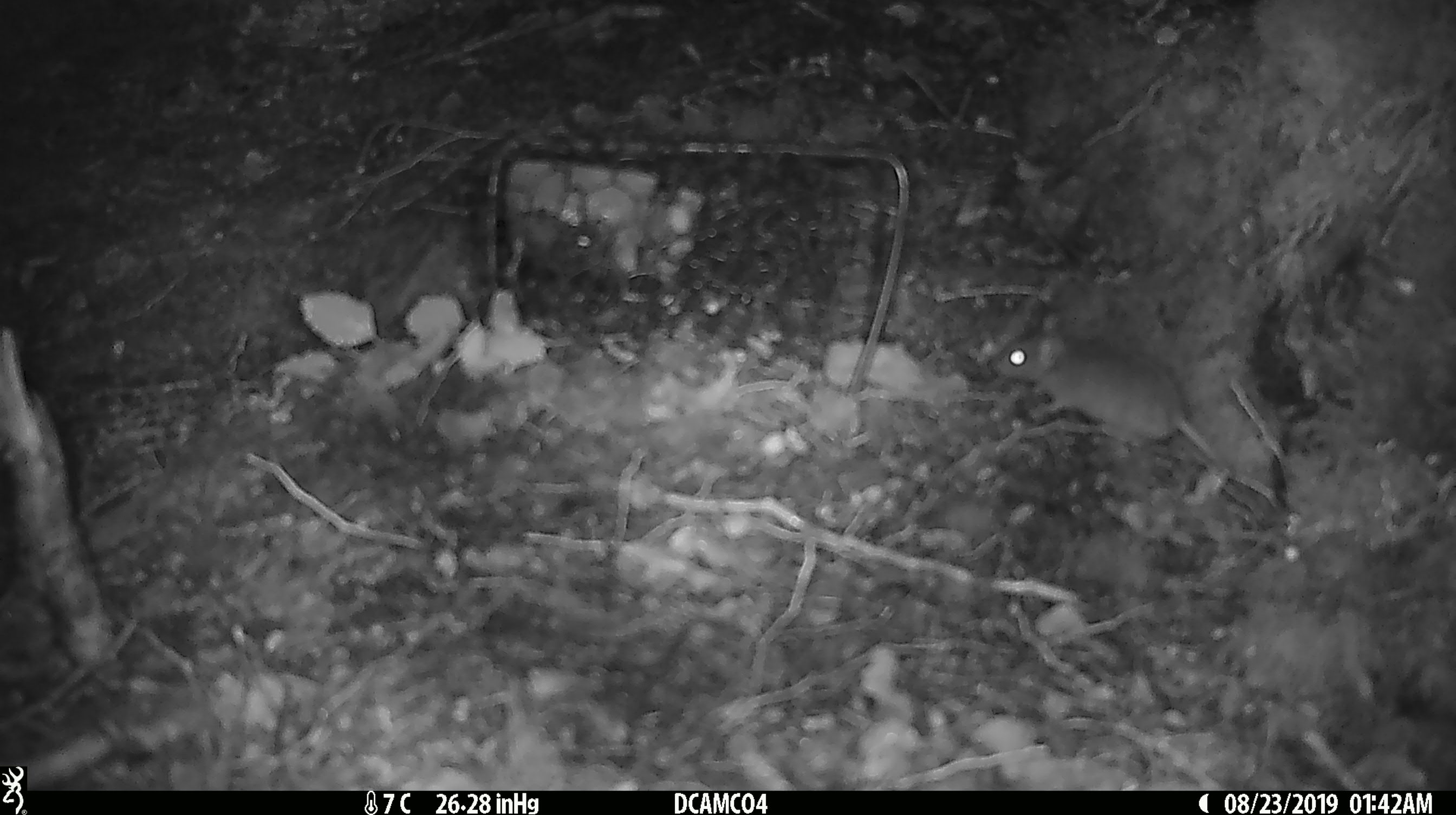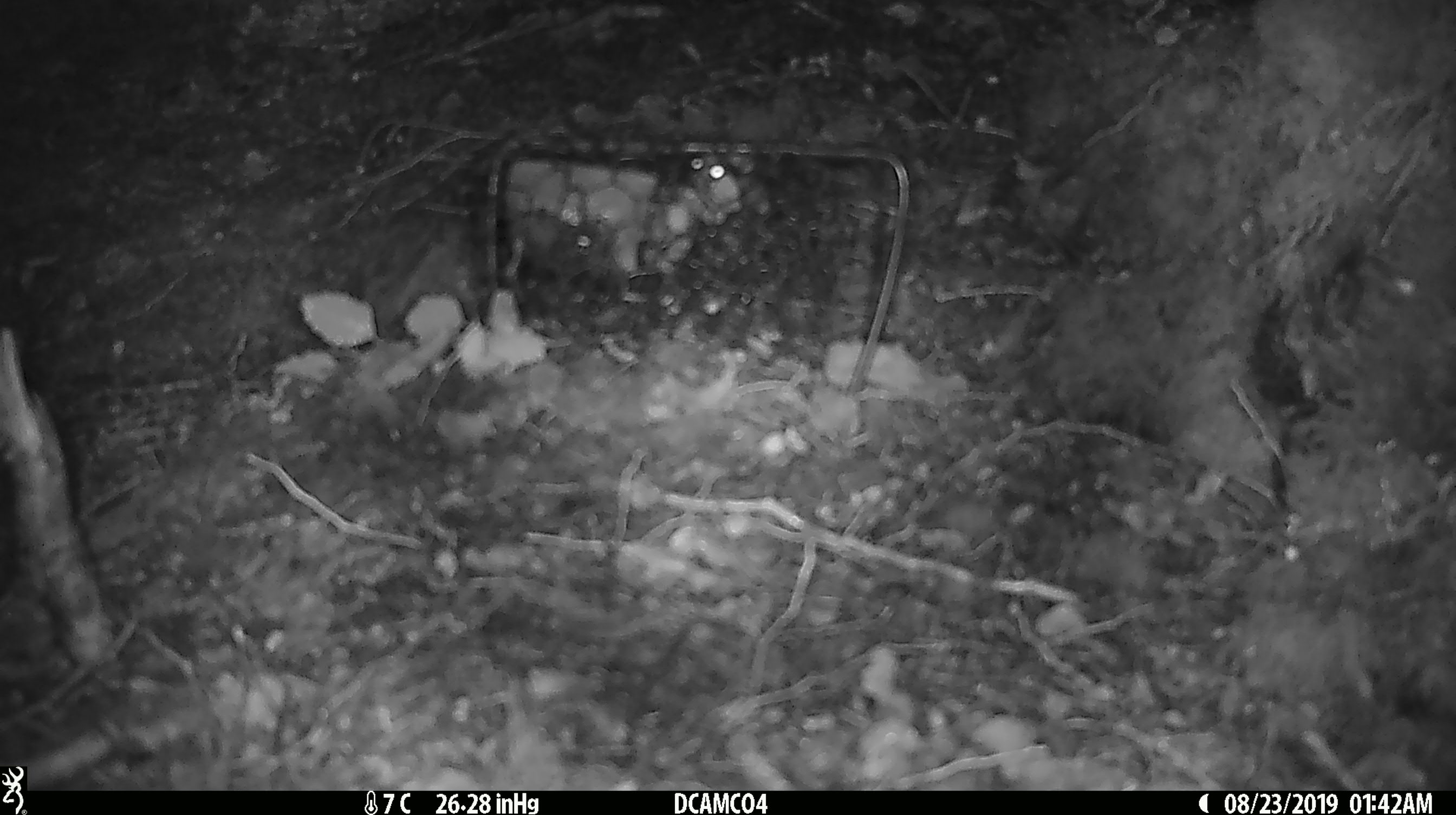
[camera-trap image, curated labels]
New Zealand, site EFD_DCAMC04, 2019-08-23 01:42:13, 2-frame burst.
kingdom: Animalia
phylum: Chordata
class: Mammalia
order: Rodentia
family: Muridae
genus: Mus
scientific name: Mus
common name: mouse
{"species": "mouse (Mus)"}